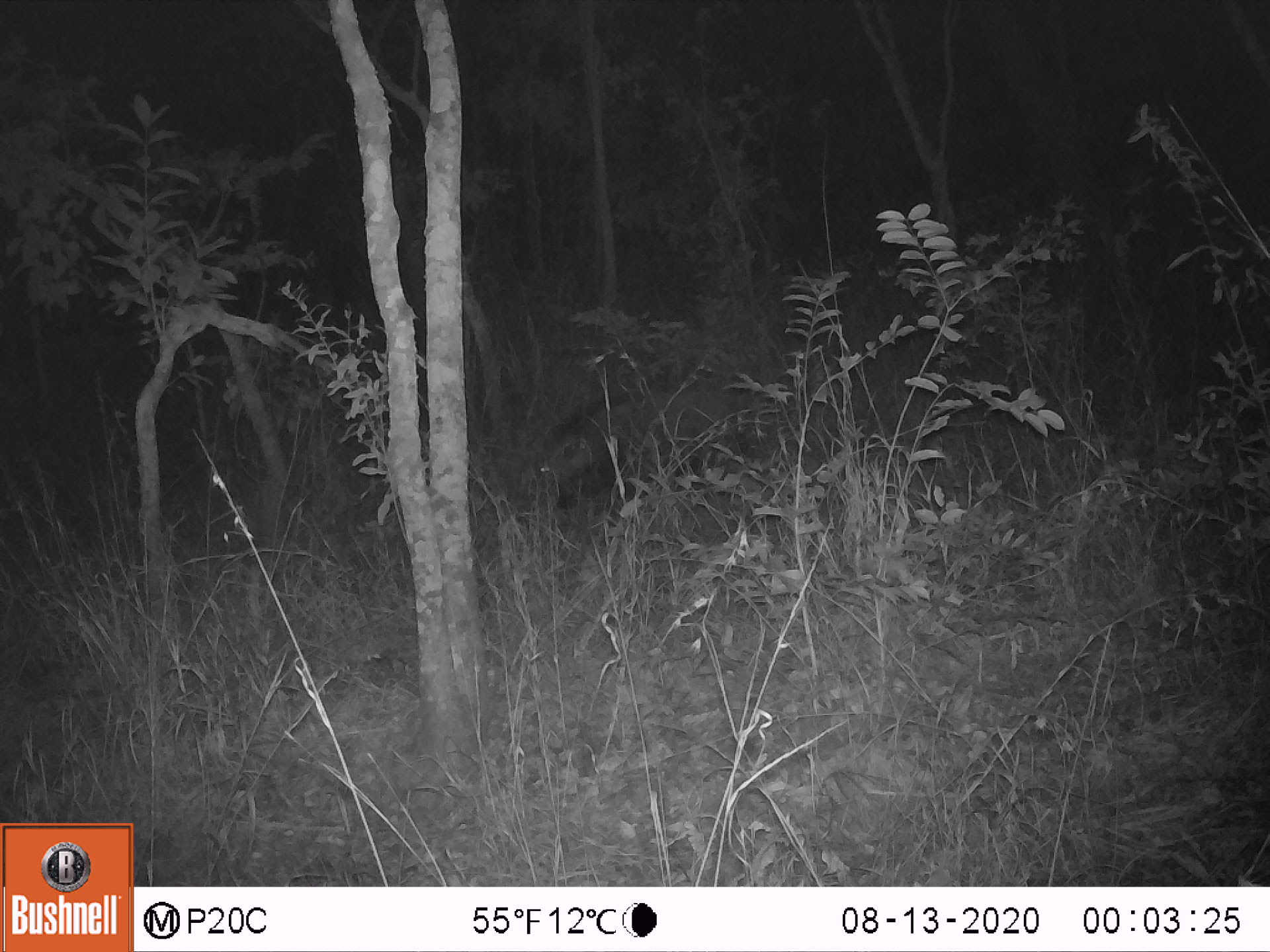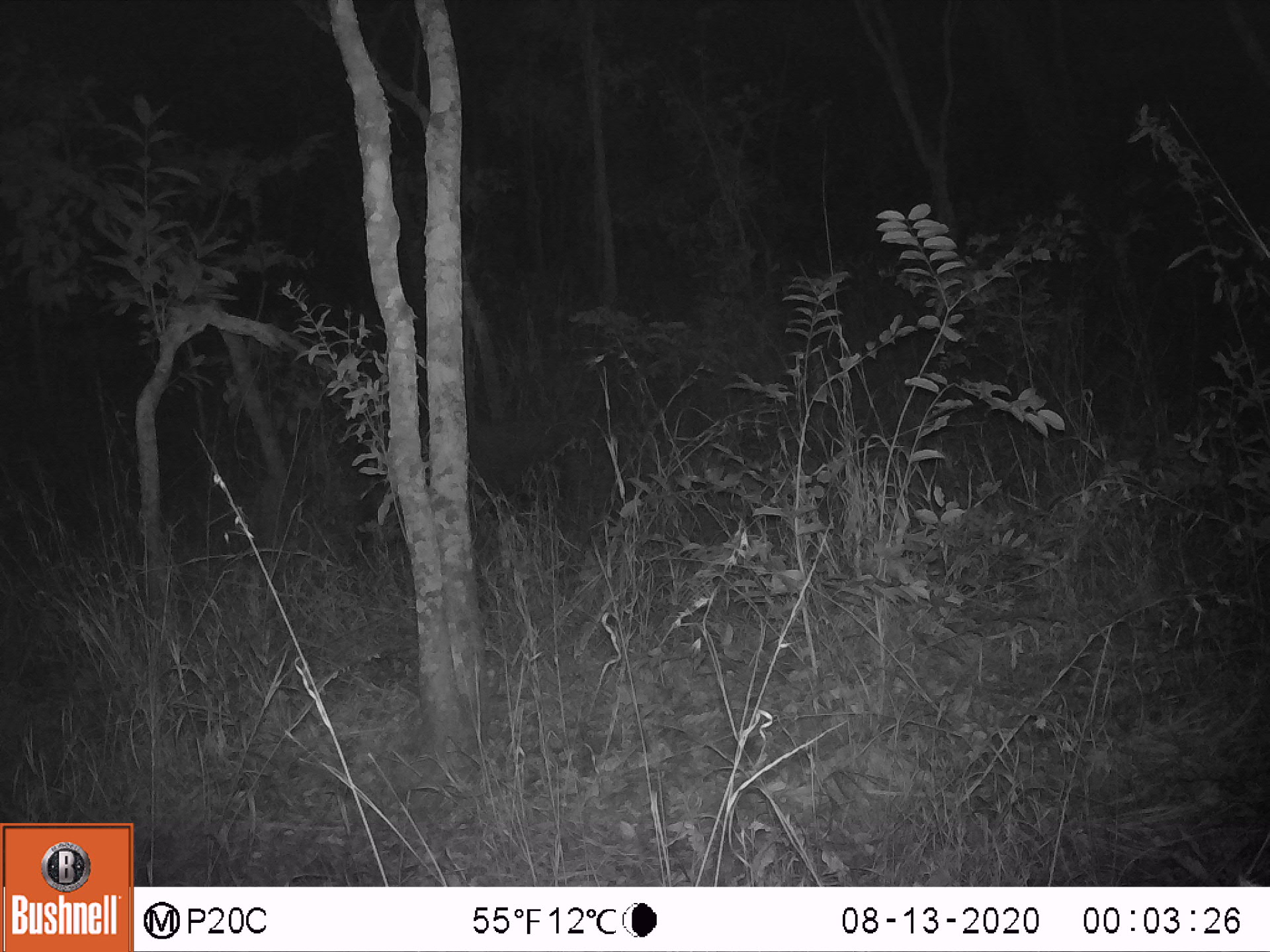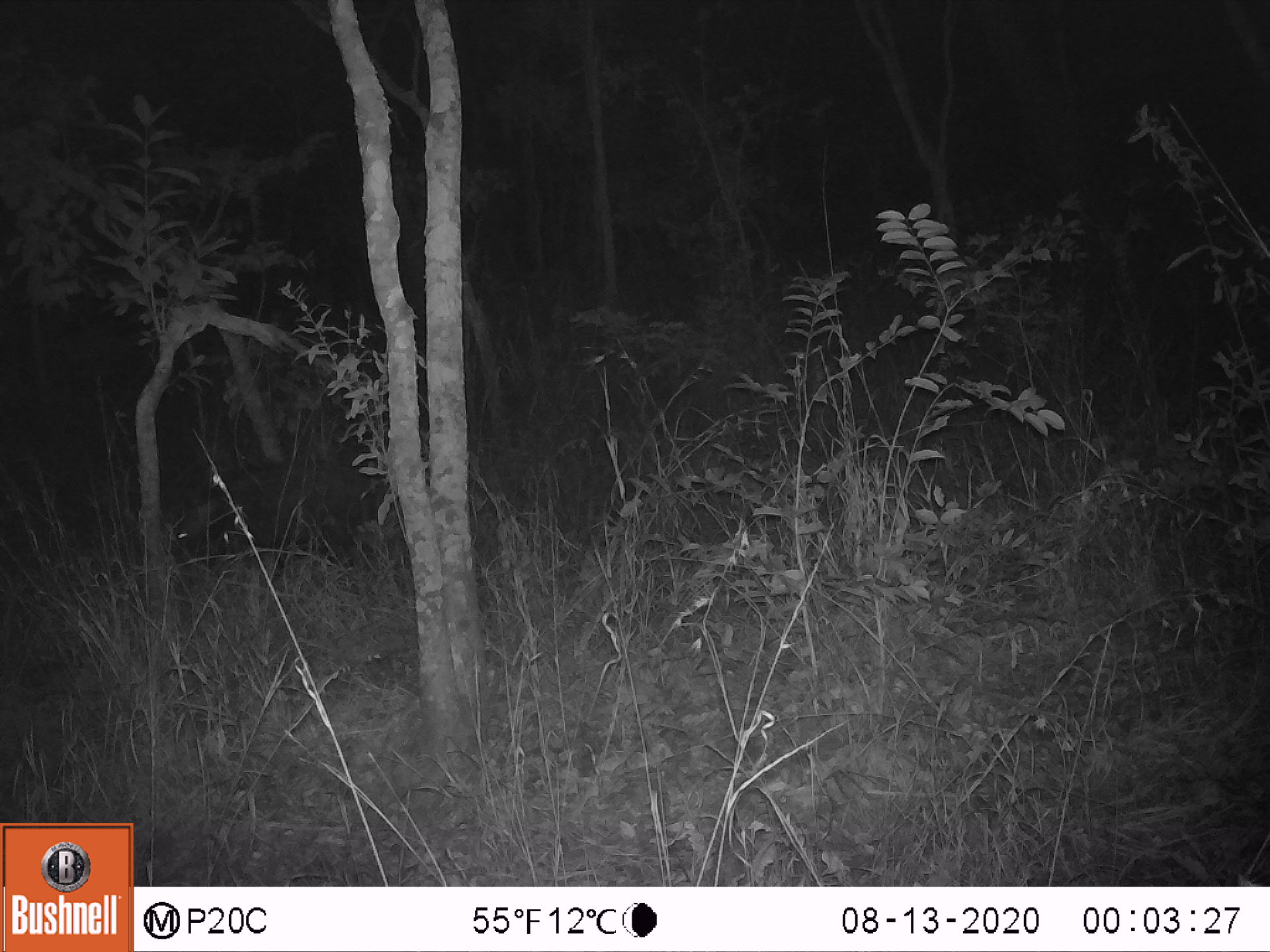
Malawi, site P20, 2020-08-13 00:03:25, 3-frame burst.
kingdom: Animalia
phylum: Chordata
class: Mammalia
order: Artiodactyla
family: Suidae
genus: Potamochoerus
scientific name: Potamochoerus larvatus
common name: bushpig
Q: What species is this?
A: Bushpig (Potamochoerus larvatus).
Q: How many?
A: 1.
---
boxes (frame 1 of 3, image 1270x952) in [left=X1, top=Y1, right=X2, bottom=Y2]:
bushpig: [left=520, top=377, right=740, bottom=519]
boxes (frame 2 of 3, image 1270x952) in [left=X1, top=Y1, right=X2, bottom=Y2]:
bushpig: [left=397, top=397, right=567, bottom=514]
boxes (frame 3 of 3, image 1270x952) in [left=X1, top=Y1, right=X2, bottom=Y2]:
bushpig: [left=161, top=450, right=376, bottom=578]